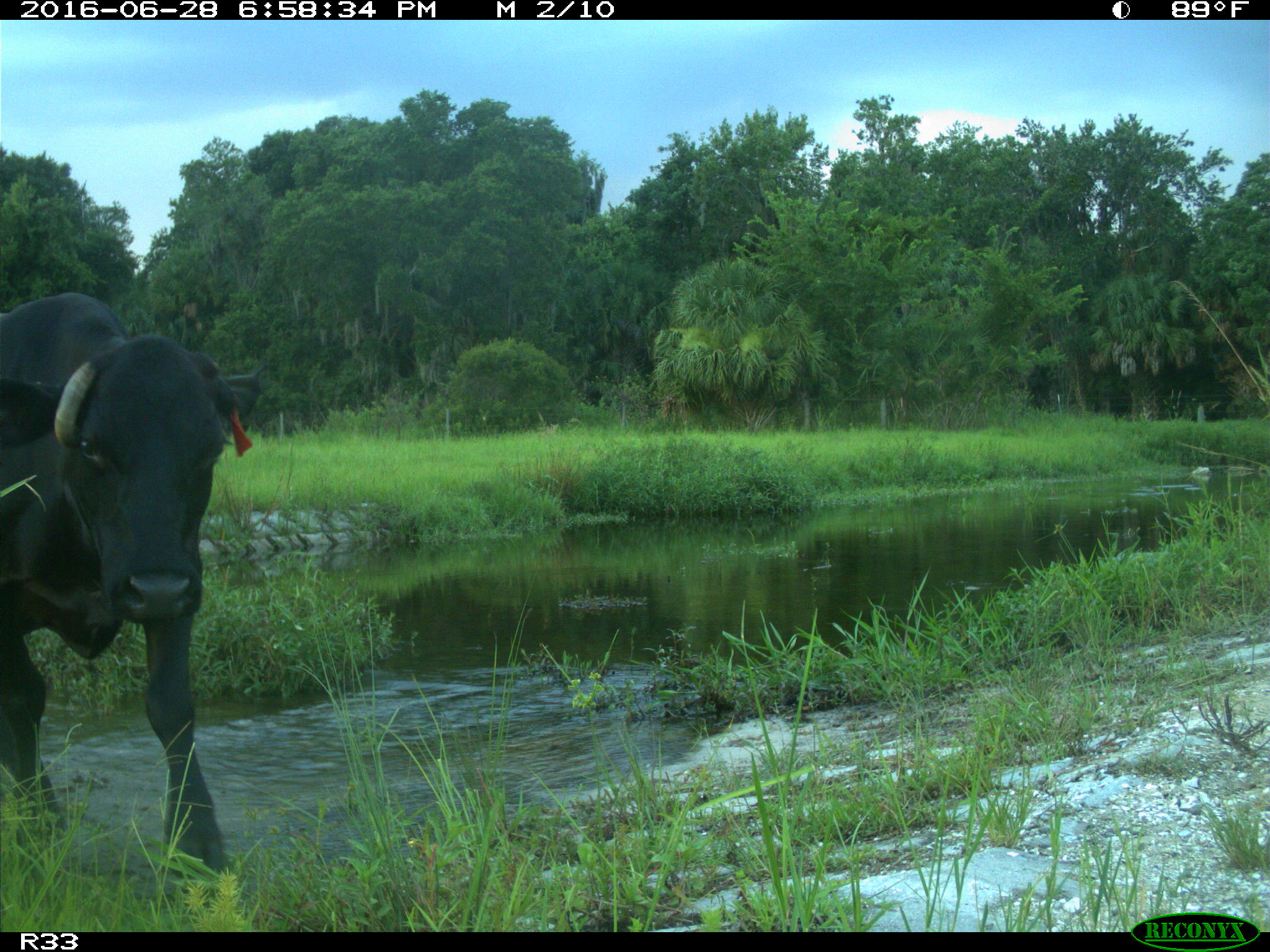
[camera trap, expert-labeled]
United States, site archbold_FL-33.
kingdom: Animalia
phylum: Chordata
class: Mammalia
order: Artiodactyla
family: Bovidae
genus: Bos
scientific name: Bos taurus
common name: domestic cow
Bos taurus (domestic cow).